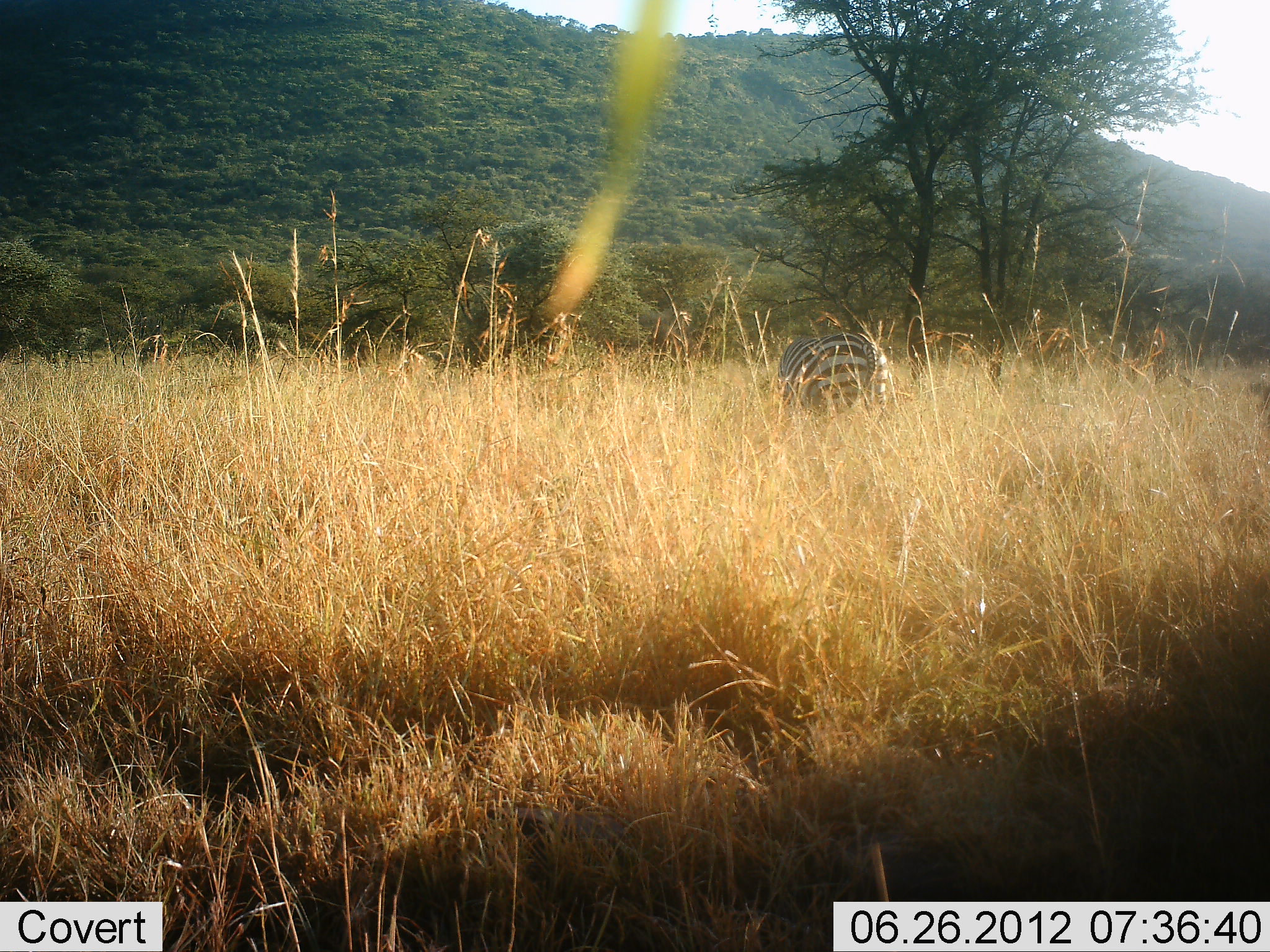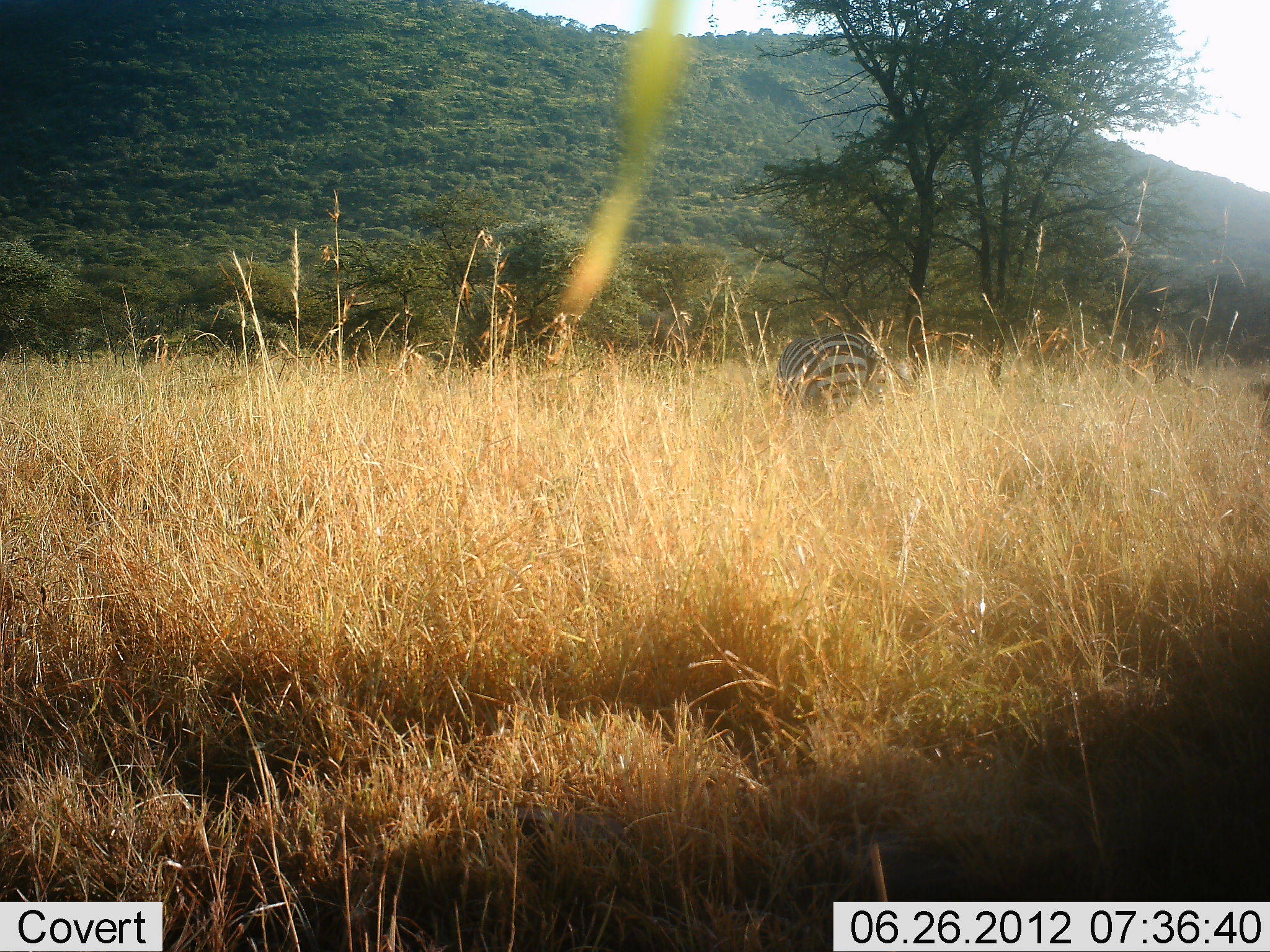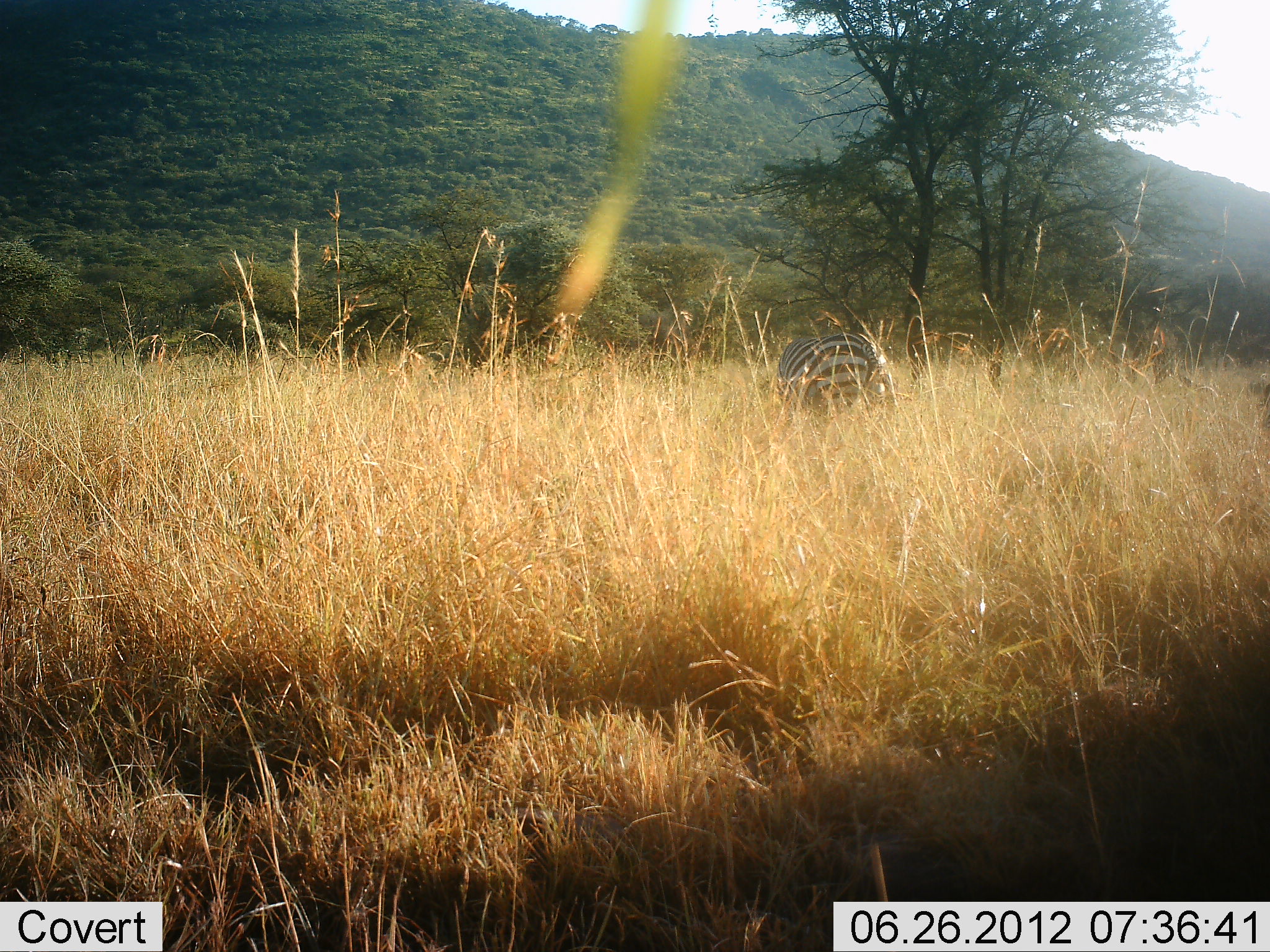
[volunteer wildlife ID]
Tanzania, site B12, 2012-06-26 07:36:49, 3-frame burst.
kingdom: Animalia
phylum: Chordata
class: Mammalia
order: Perissodactyla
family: Equidae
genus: Equus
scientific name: Equus quagga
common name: plains zebra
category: zebra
Zebra (plains zebra) (Equus quagga), count 1. Behavior (volunteer vote fractions): standing 30%, resting 0%, moving 0%, interacting 0%. Young present (vote fraction): 0%. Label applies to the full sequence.